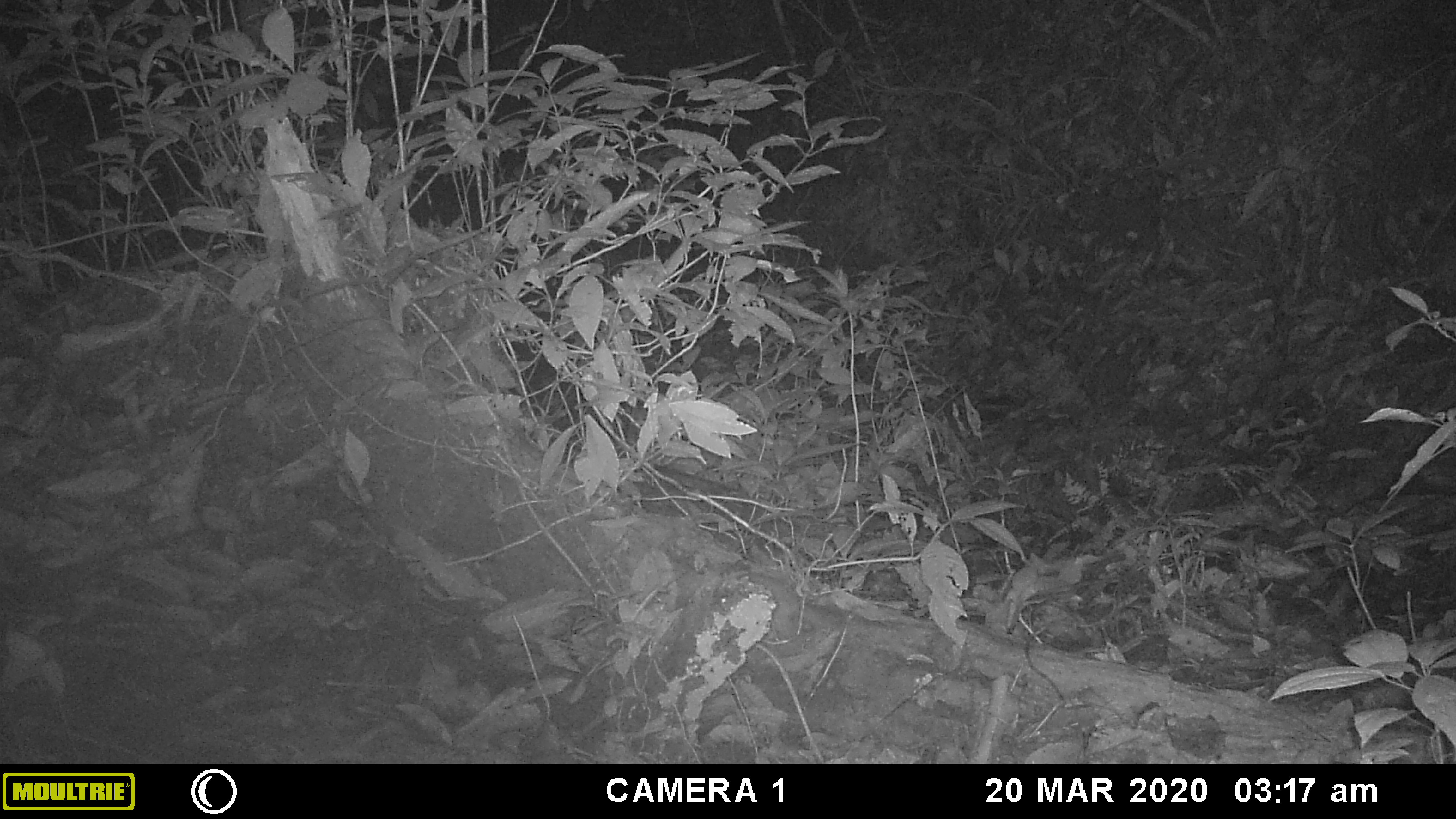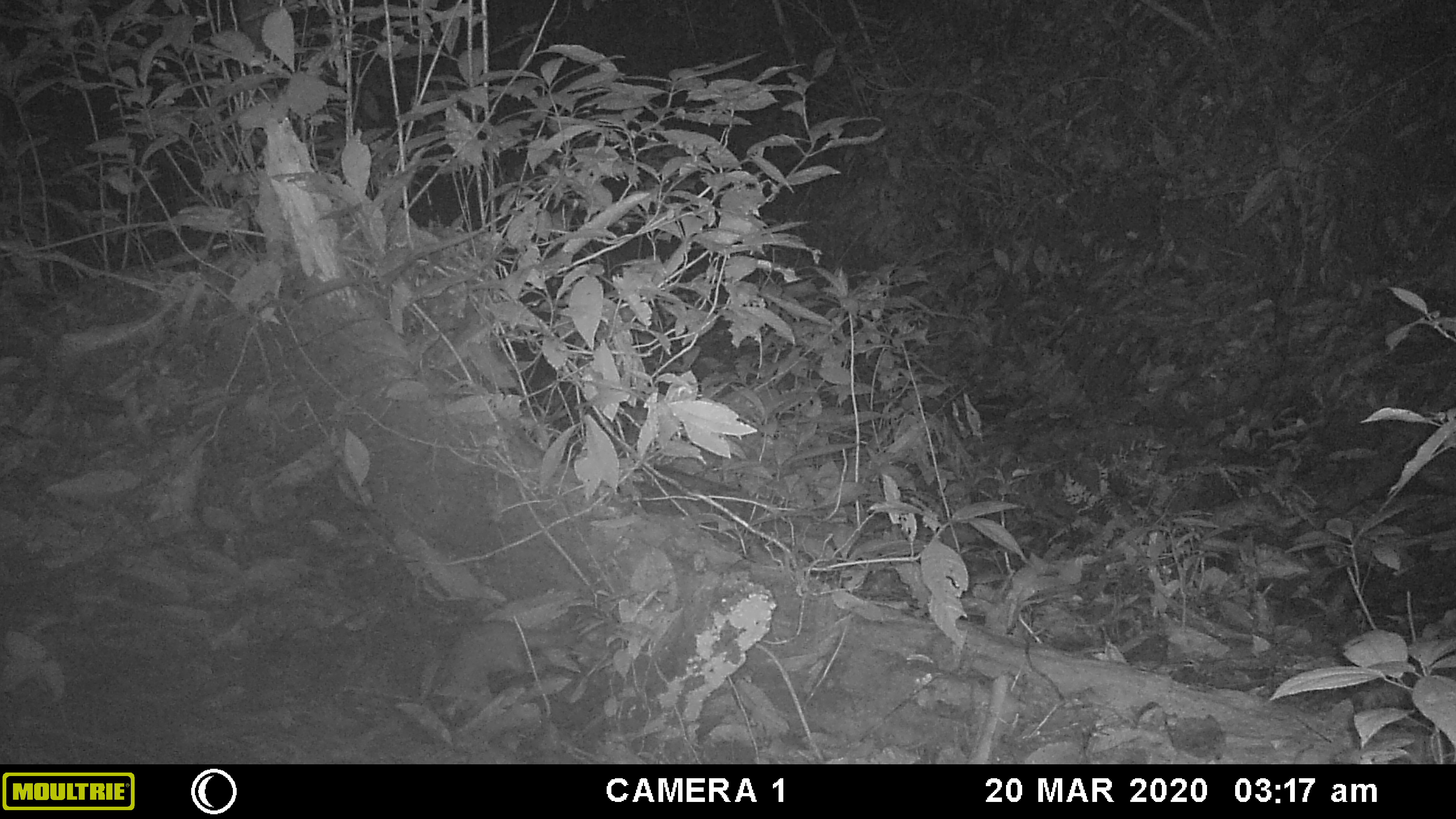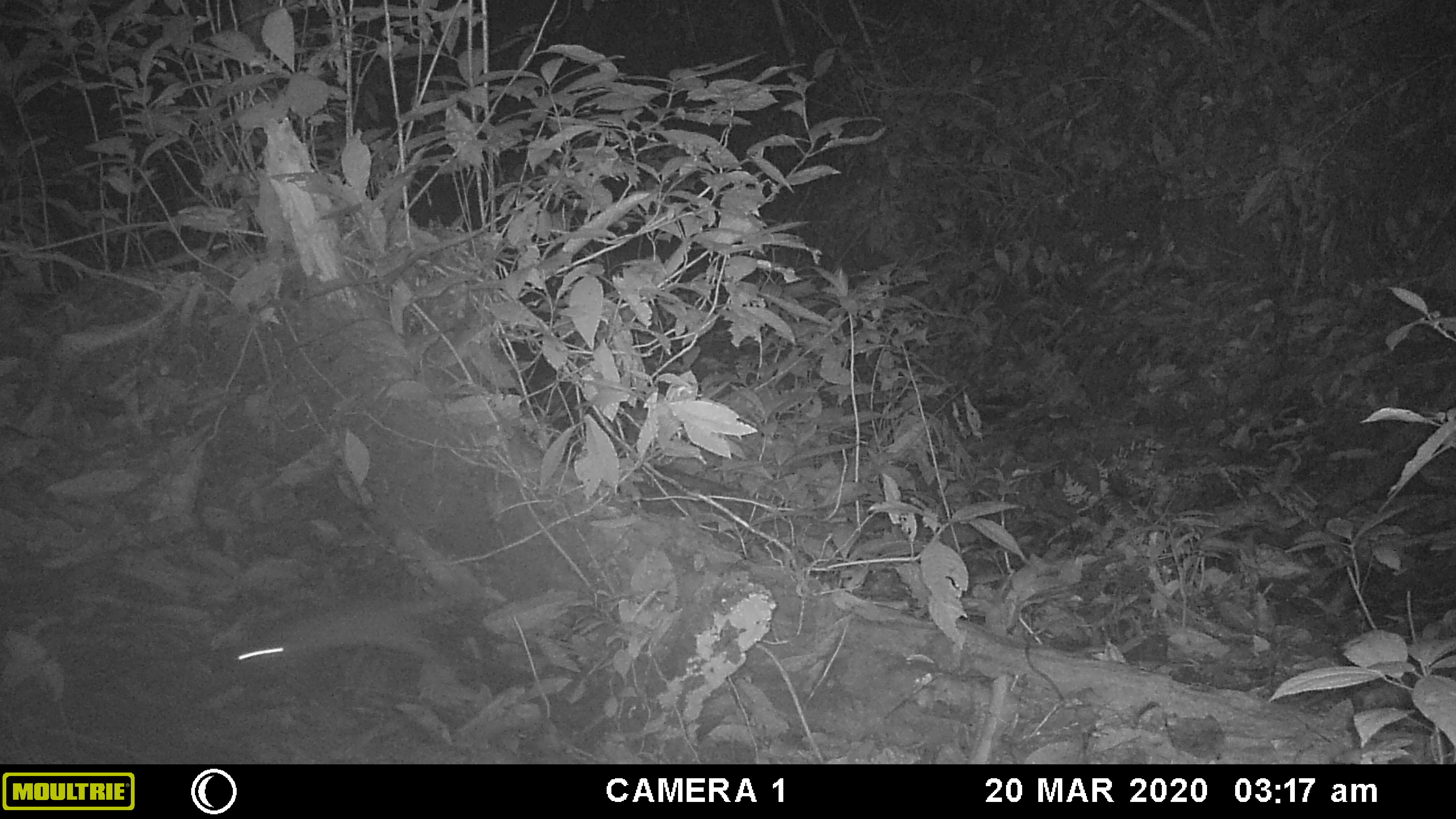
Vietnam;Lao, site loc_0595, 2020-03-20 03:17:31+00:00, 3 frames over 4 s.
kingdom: Animalia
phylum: Chordata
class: Mammalia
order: Carnivora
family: Mustelidae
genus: Melogale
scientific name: Melogale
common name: ferret badger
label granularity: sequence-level